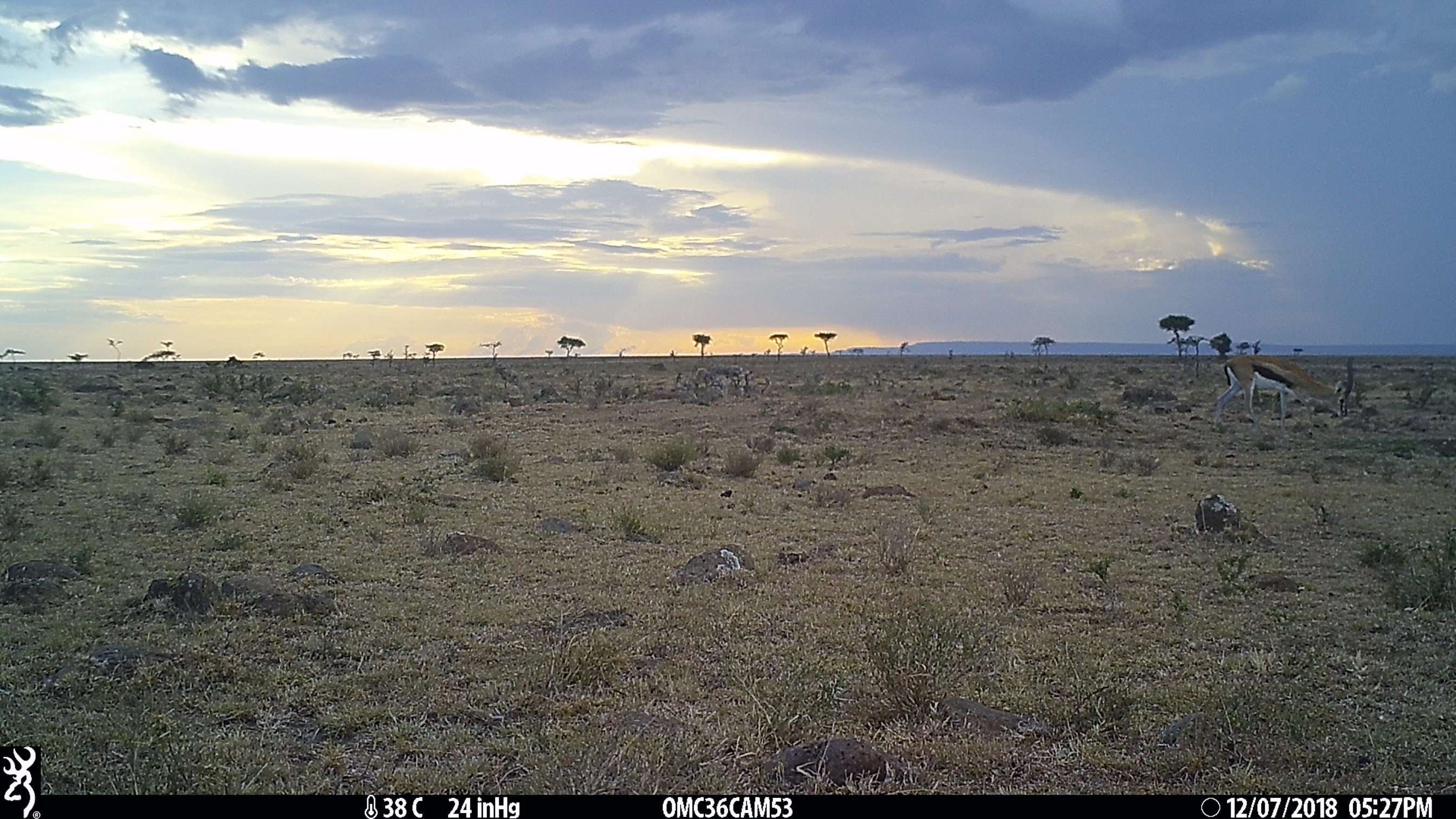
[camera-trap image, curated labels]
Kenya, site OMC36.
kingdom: Animalia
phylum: Chordata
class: Mammalia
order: Artiodactyla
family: Bovidae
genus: Eudorcas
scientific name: Eudorcas thomsonii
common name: thomon's gazelle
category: gazelle thomsons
Gazelle thomsons (thomon's gazelle) (Eudorcas thomsonii).